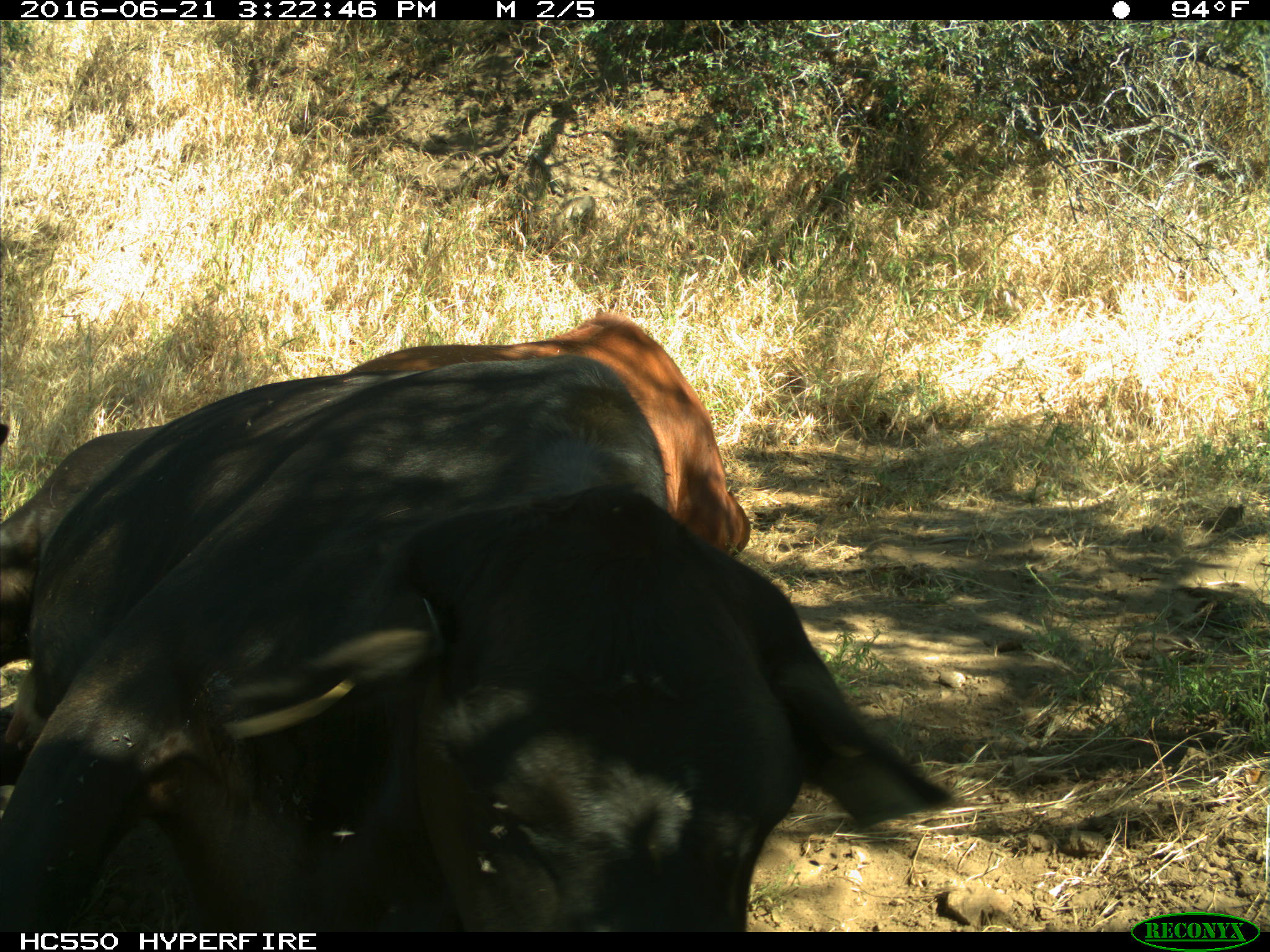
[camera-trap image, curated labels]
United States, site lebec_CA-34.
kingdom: Animalia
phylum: Chordata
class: Mammalia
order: Artiodactyla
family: Bovidae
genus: Bos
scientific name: Bos taurus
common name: domestic cow